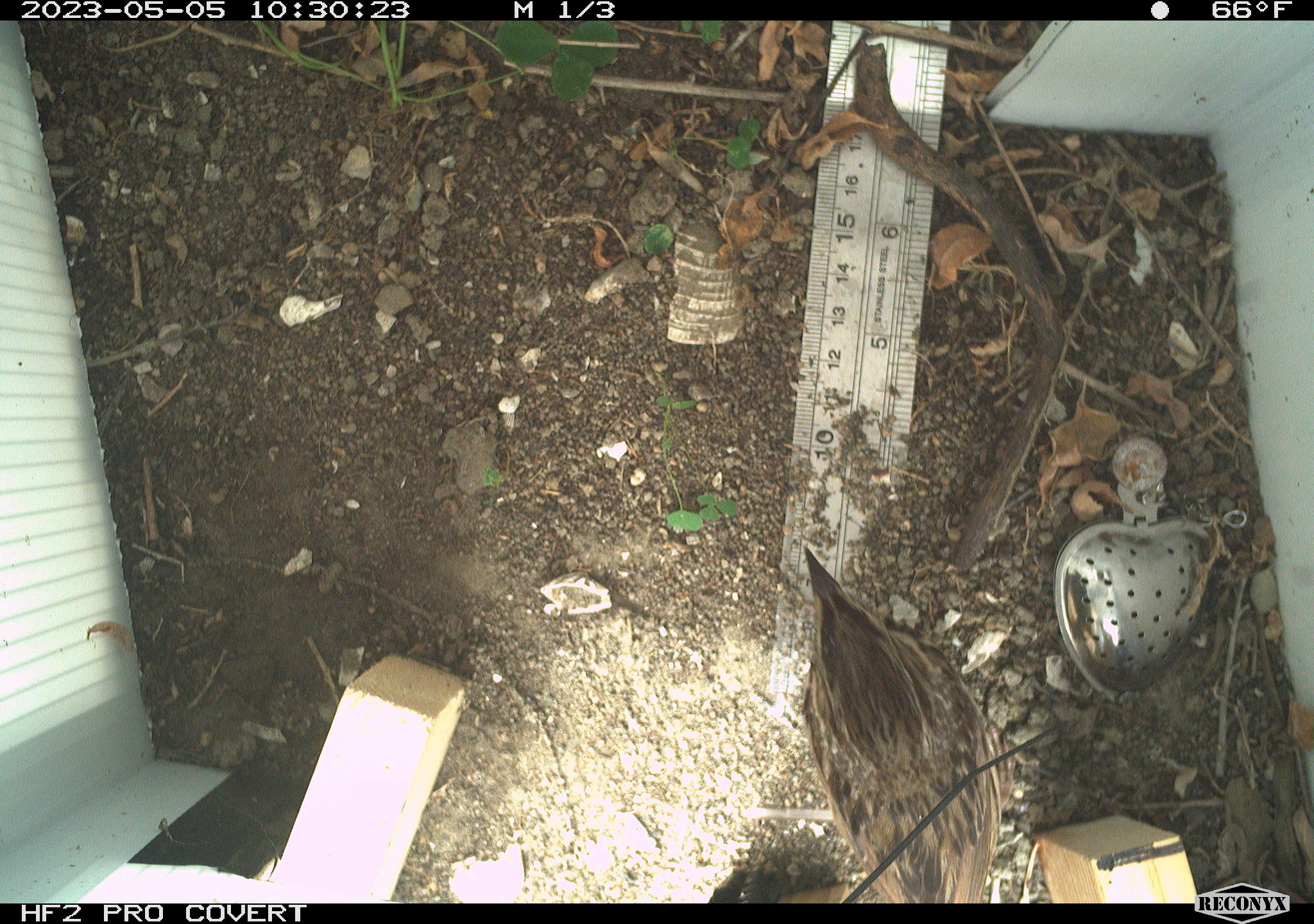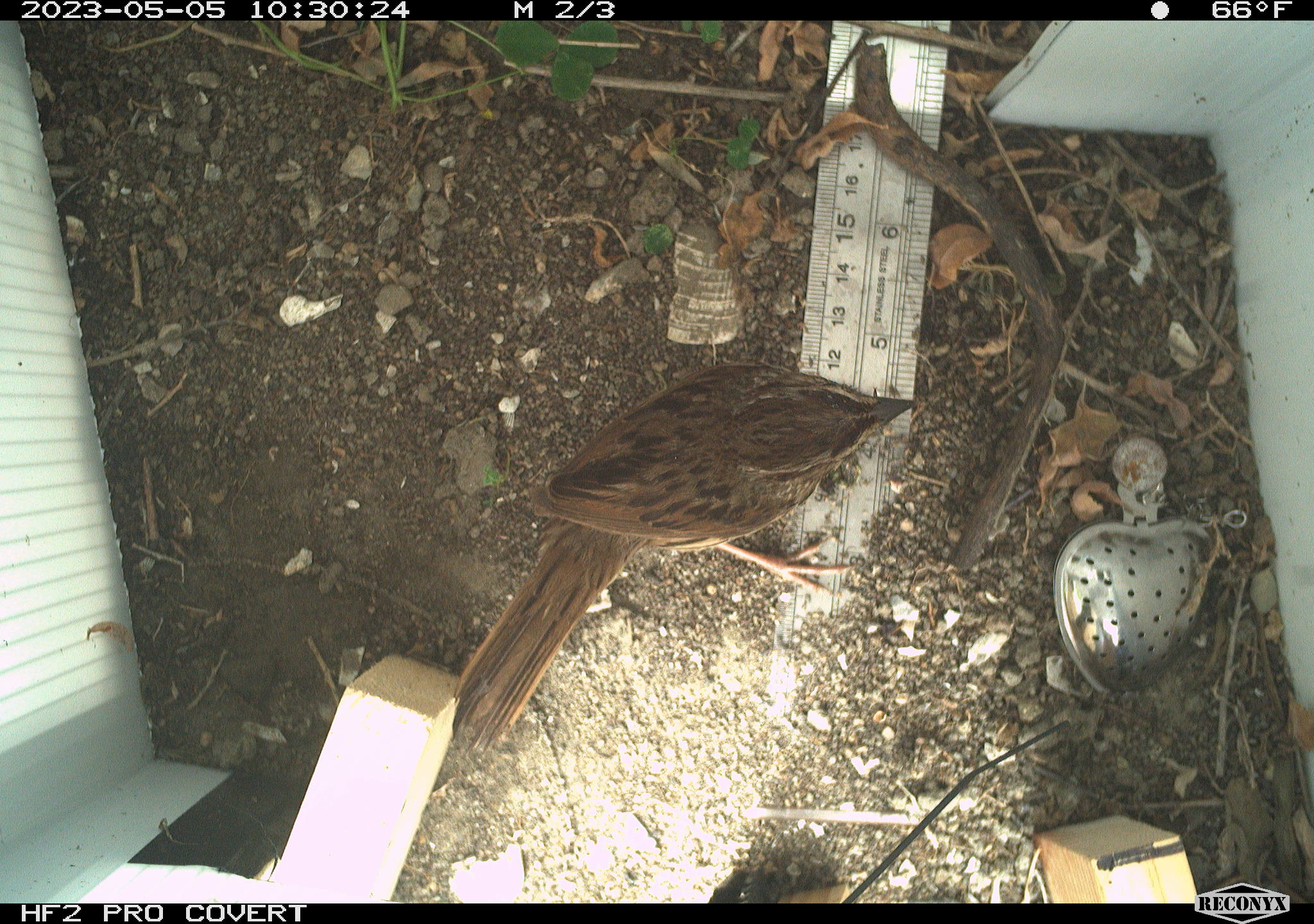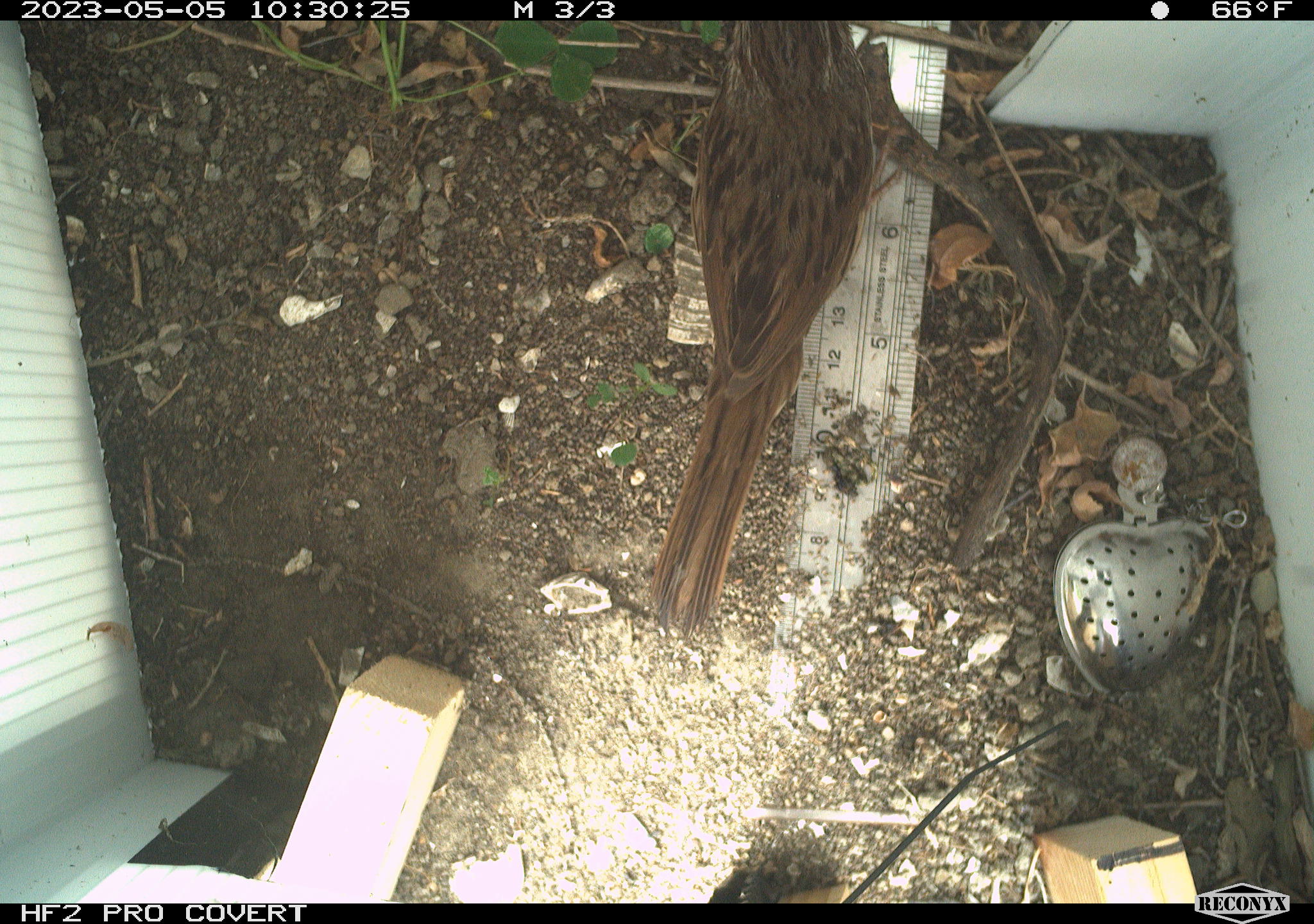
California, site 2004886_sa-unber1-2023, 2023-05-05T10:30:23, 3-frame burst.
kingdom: Animalia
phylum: Chordata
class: Aves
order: Passeriformes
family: Passerellidae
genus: Melospiza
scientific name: Melospiza melodia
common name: song sparrow